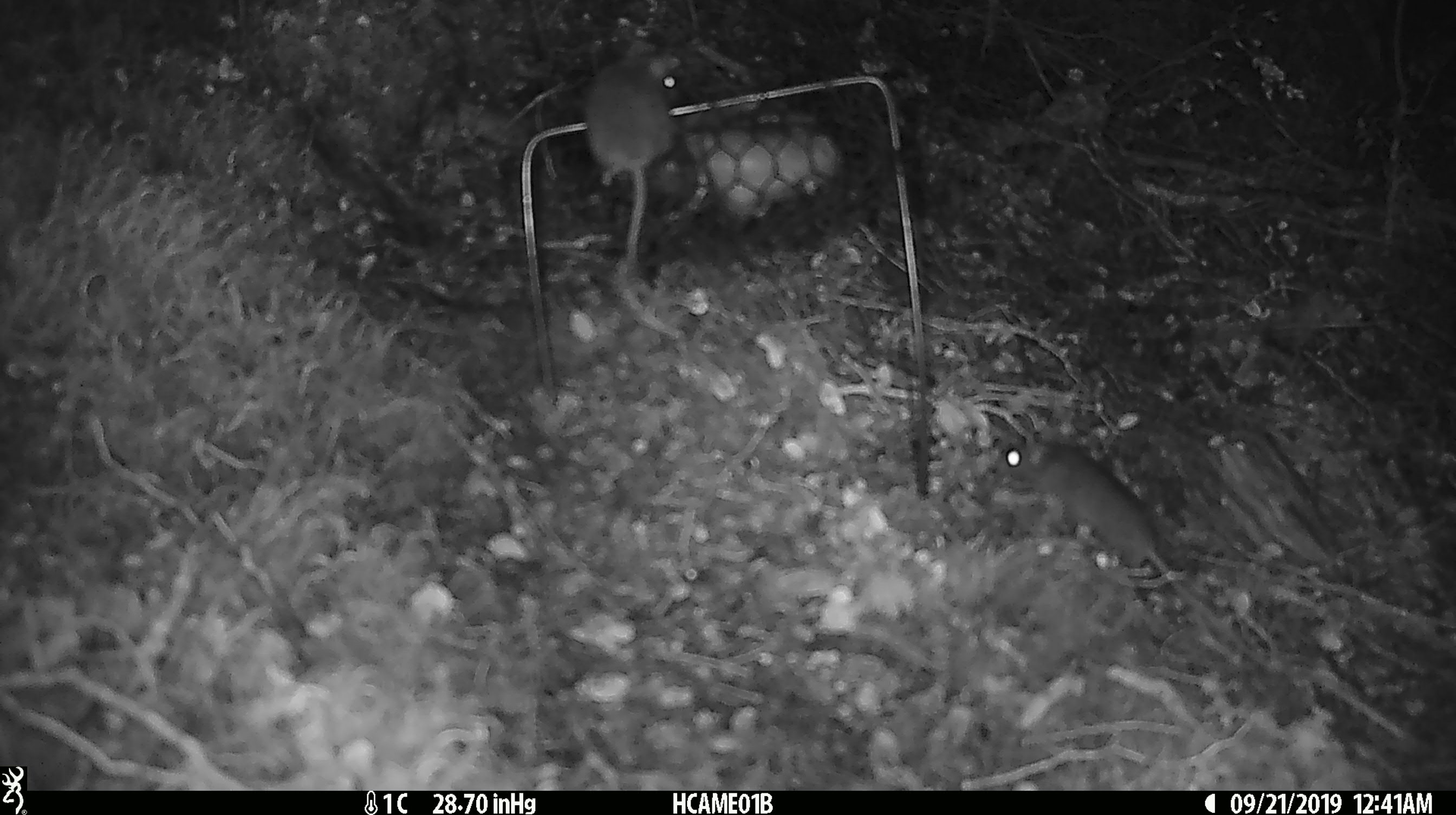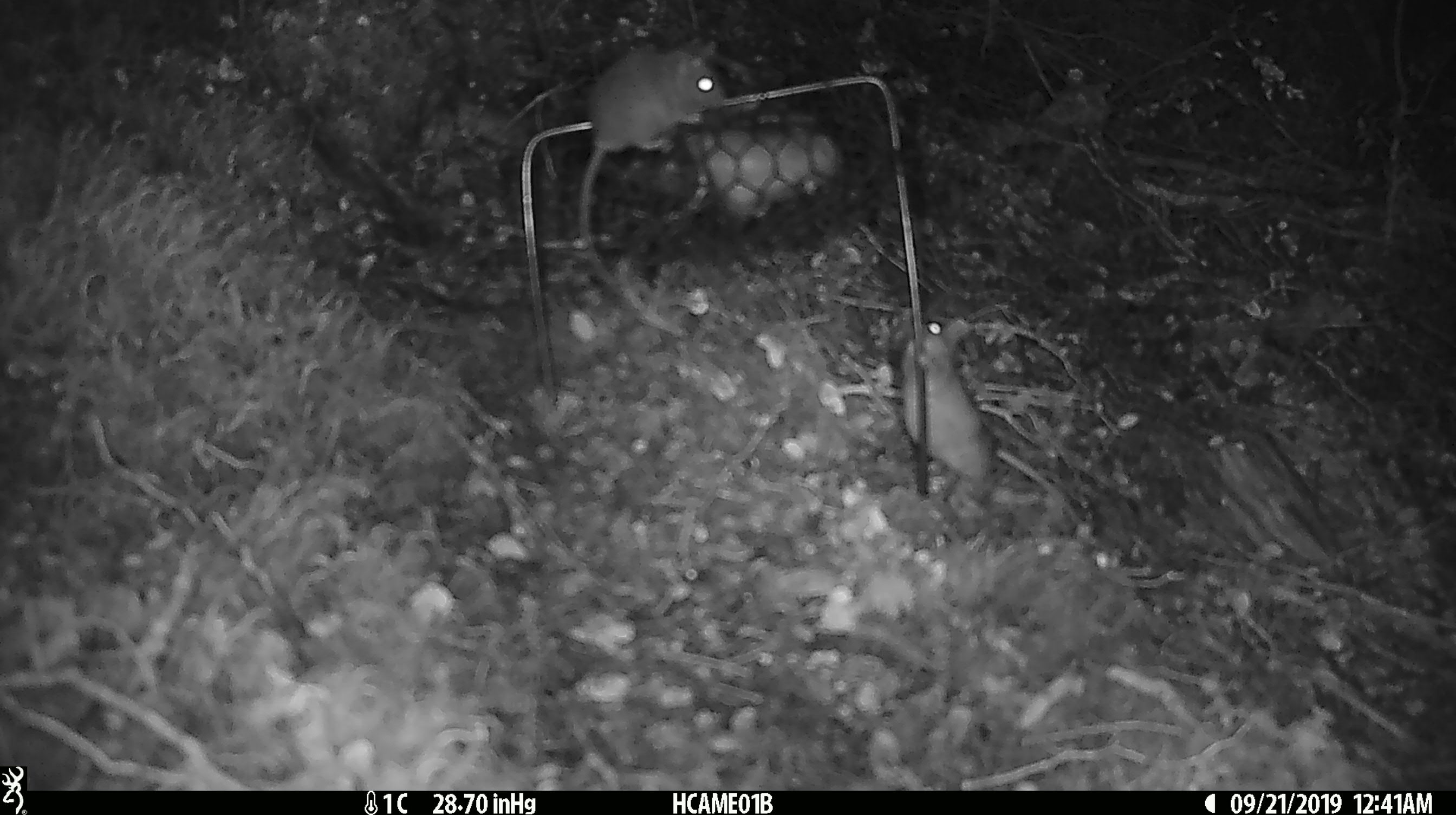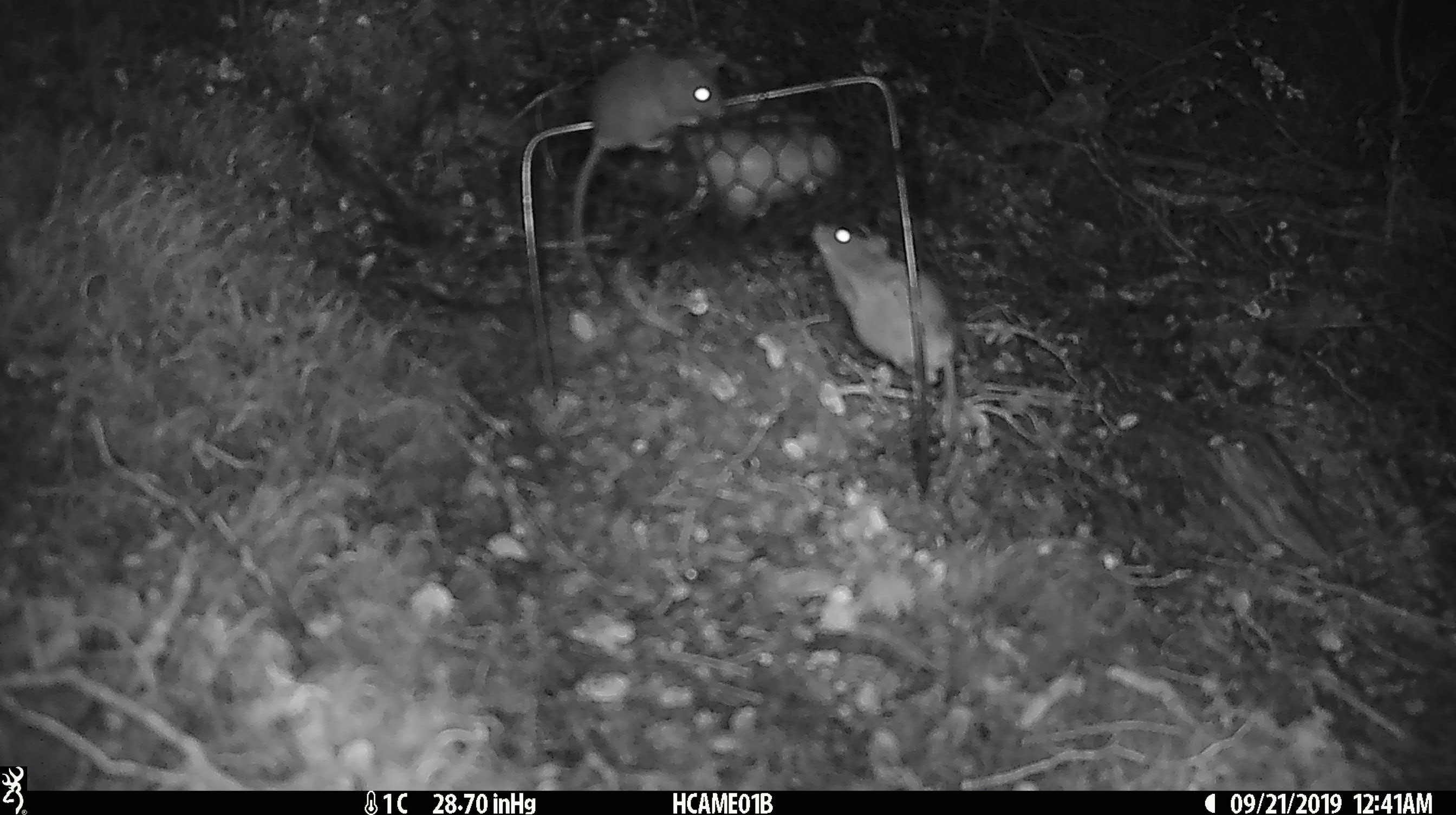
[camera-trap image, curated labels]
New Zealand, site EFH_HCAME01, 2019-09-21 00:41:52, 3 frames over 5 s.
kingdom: Animalia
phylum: Chordata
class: Mammalia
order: Rodentia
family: Muridae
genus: Mus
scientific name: Mus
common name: mouse